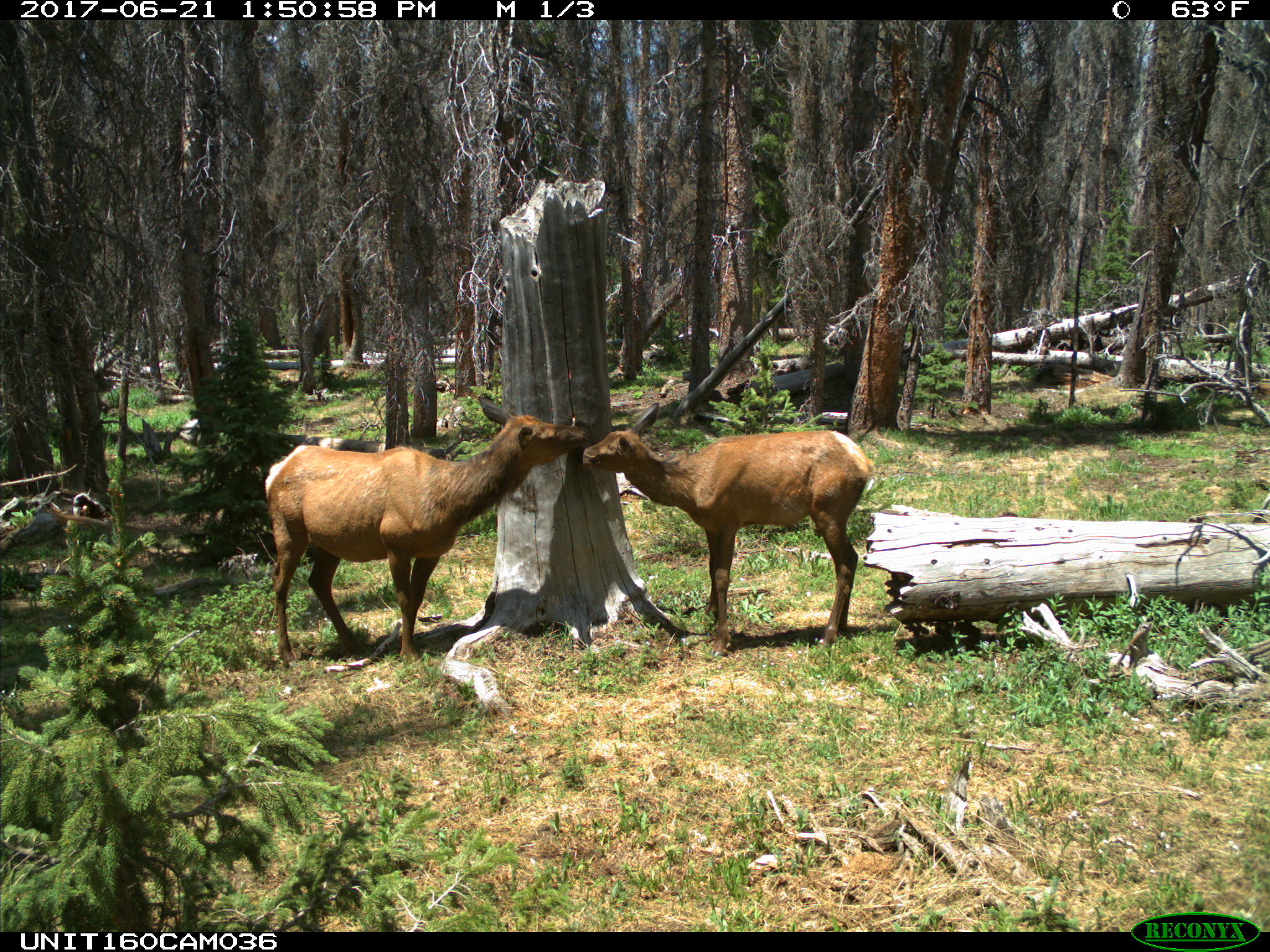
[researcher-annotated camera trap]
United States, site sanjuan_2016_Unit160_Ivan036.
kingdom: Animalia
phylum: Chordata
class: Mammalia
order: Artiodactyla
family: Cervidae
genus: Cervus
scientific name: Cervus elaphus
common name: red deer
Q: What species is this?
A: Cervus elaphus (red deer).